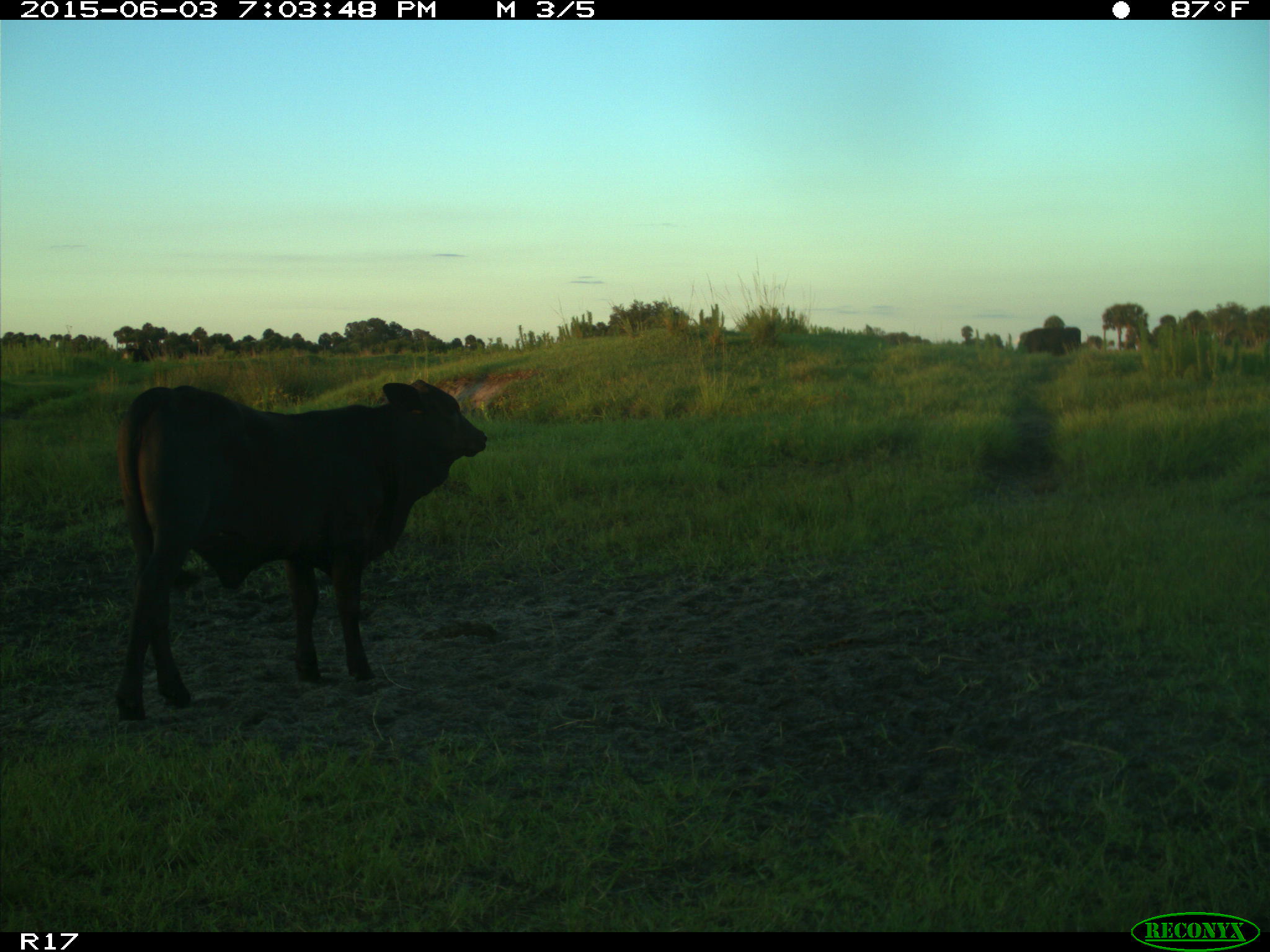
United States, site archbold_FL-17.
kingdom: Animalia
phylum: Chordata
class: Mammalia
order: Artiodactyla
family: Bovidae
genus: Bos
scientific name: Bos taurus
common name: domestic cow